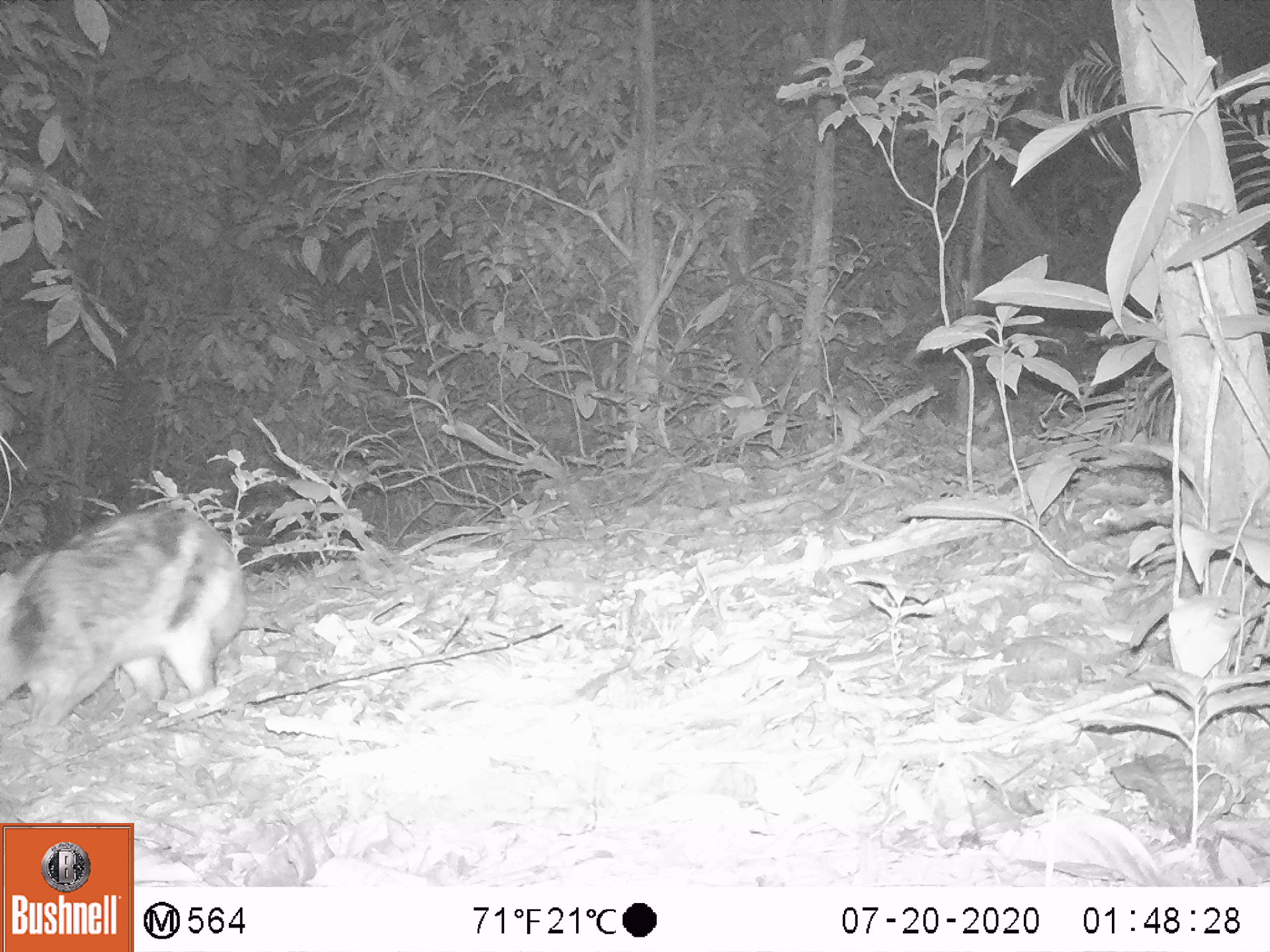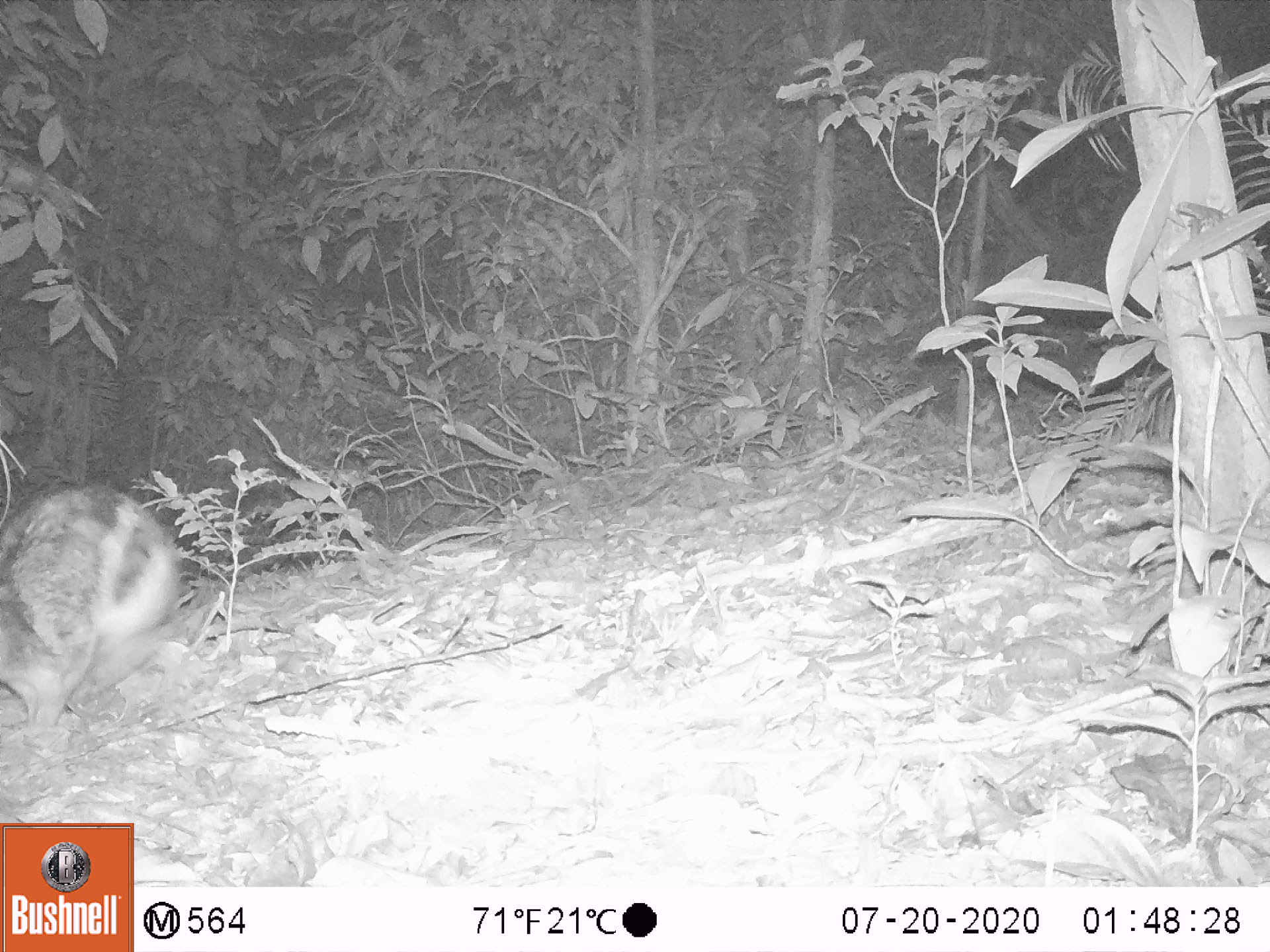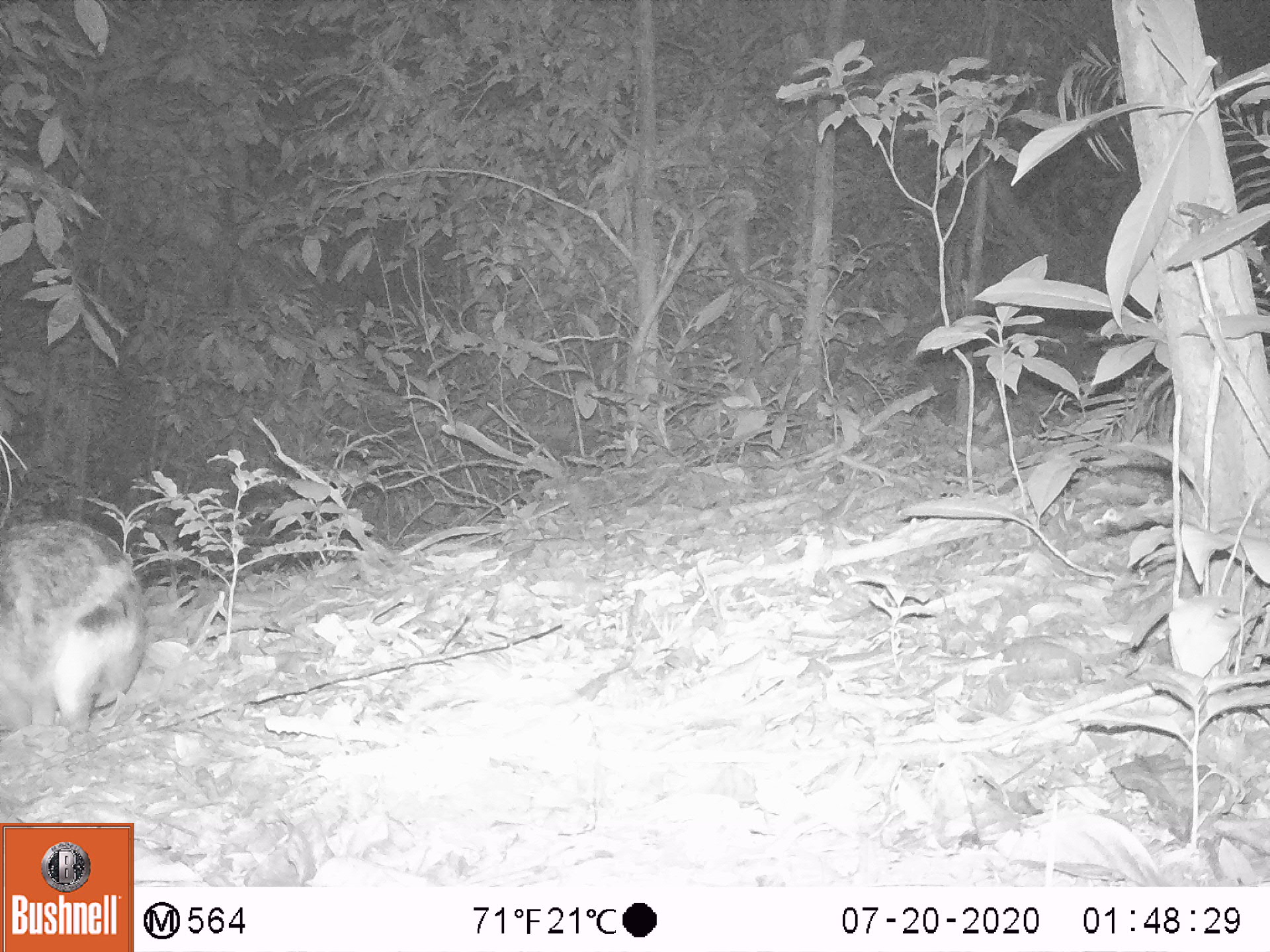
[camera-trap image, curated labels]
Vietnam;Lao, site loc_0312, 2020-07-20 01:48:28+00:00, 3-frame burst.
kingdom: Animalia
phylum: Chordata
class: Mammalia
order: Lagomorpha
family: Leporidae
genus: Nesolagus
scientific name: Nesolagus timminsi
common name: annamite striped rabbit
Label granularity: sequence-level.